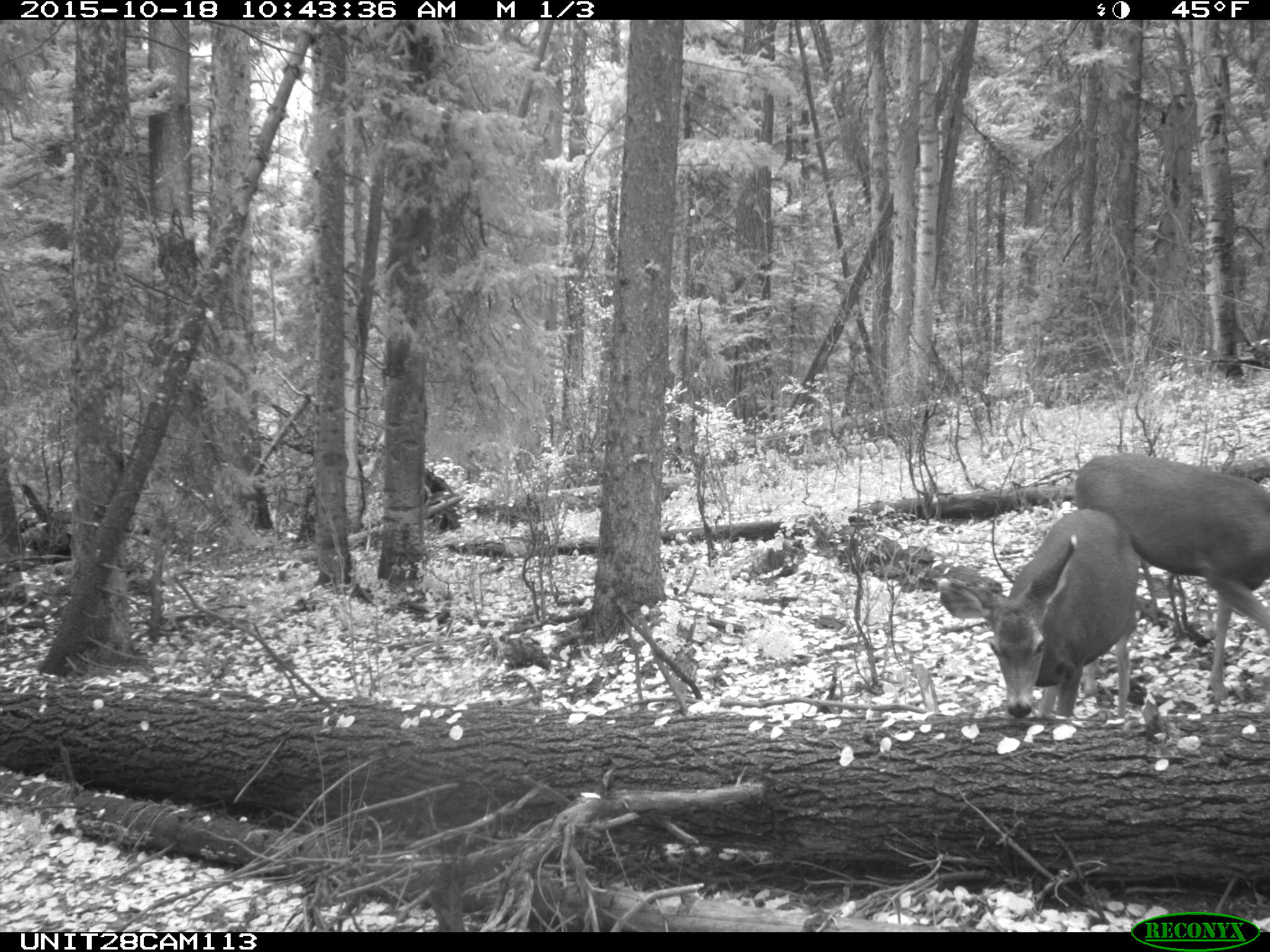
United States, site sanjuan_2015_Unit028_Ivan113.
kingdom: Animalia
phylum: Chordata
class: Mammalia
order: Artiodactyla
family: Cervidae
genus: Odocoileus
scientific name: Odocoileus hemionus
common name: mule deer